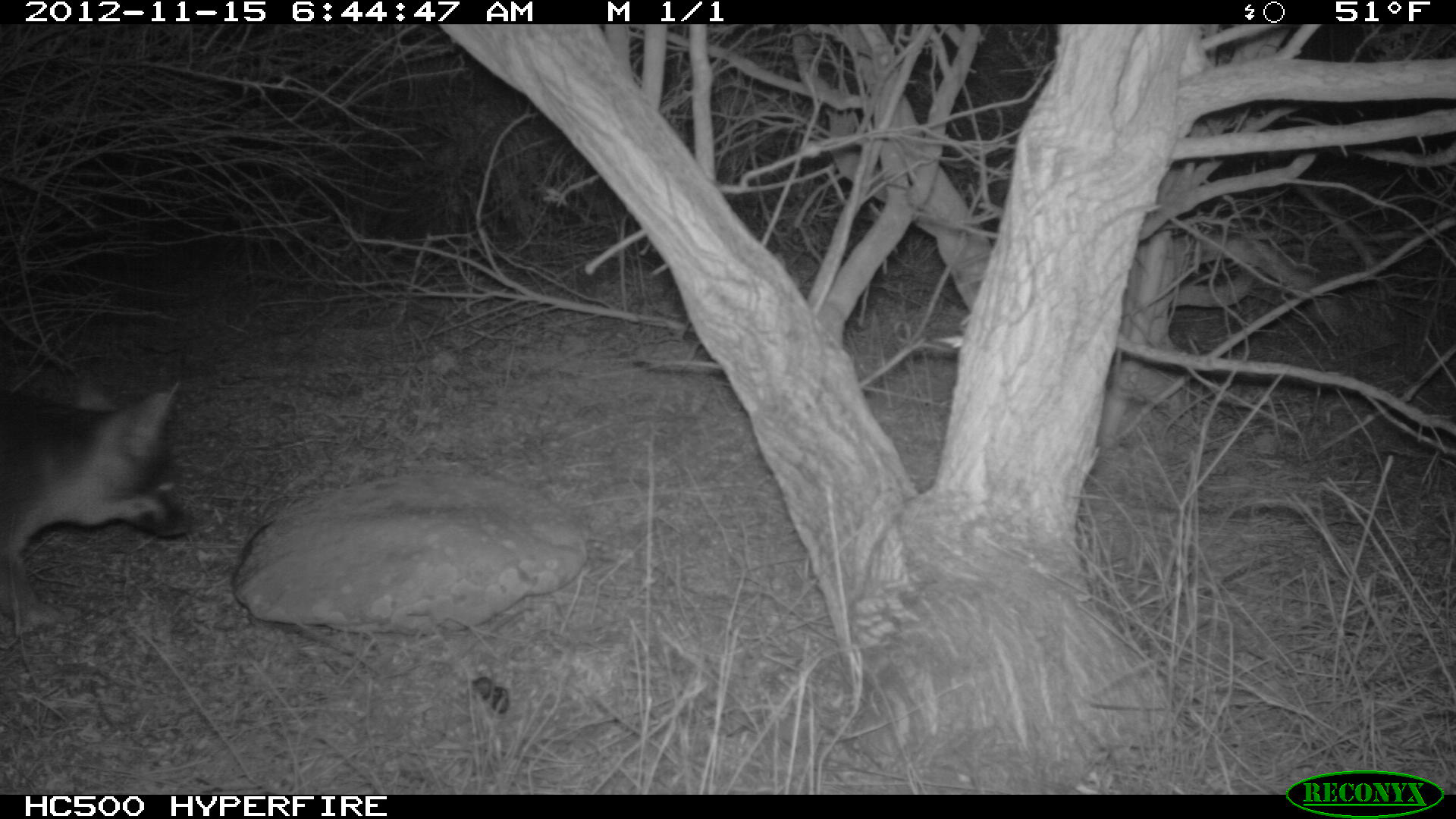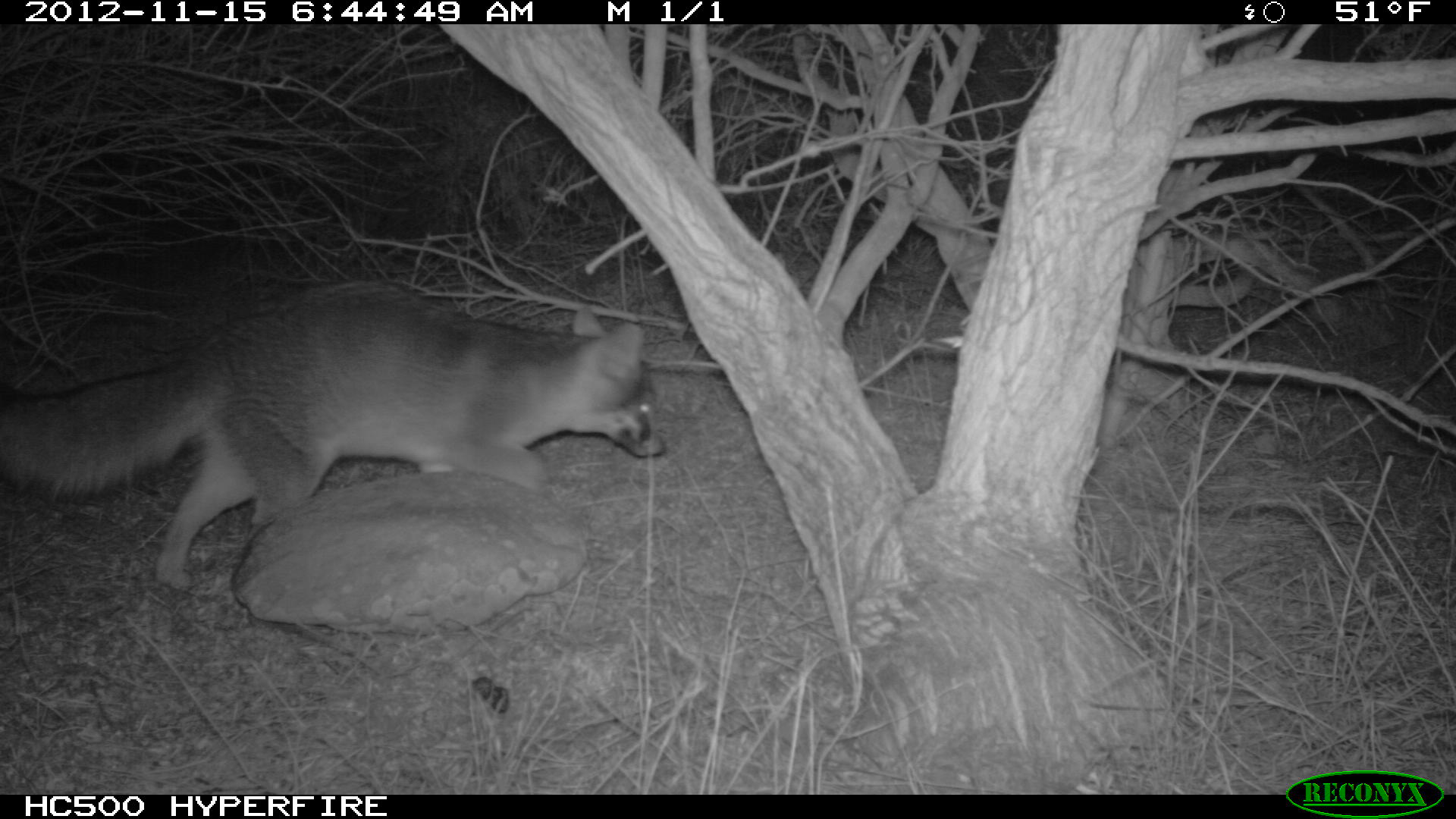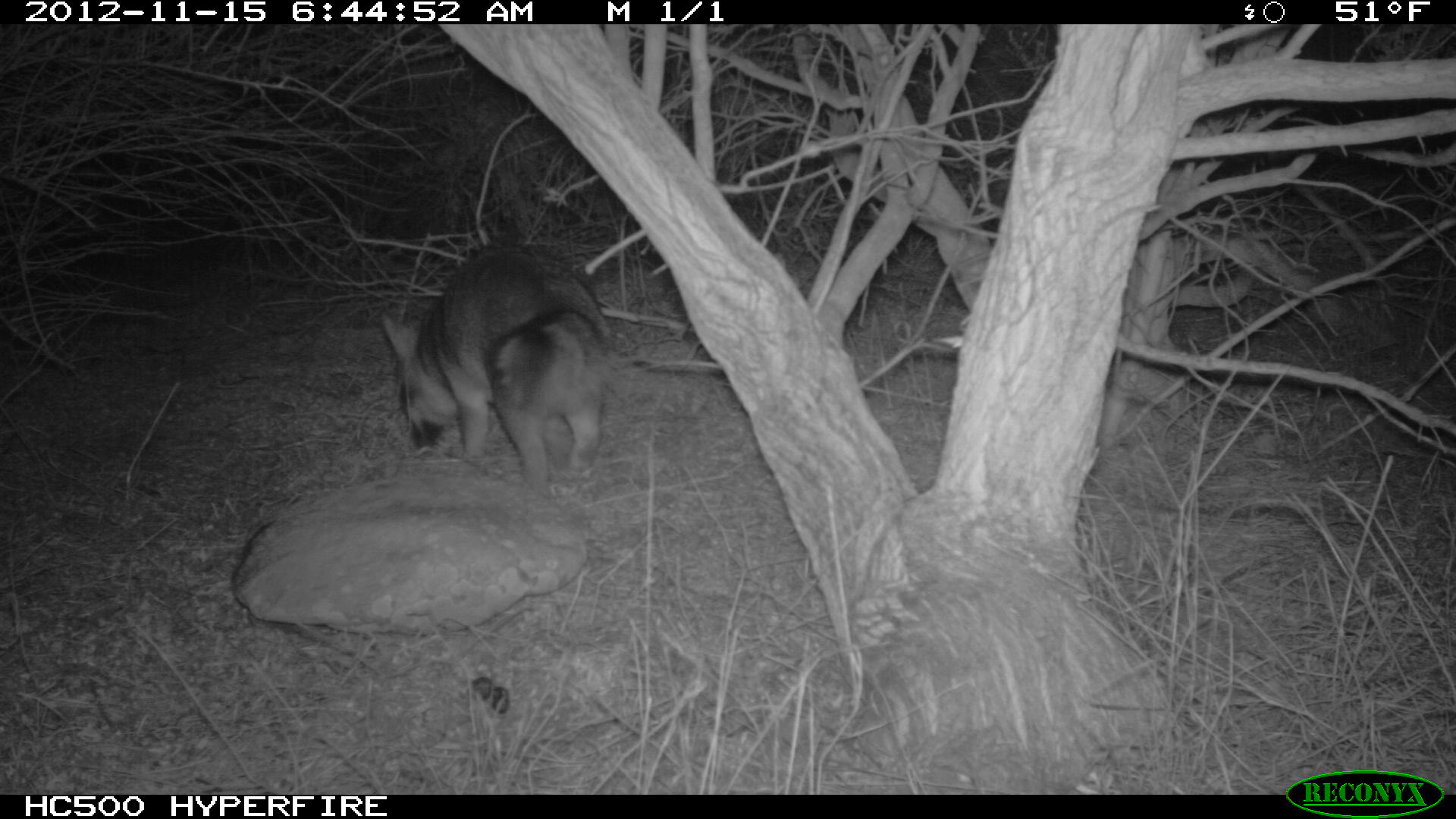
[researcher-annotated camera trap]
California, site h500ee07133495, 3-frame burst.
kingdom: Animalia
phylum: Chordata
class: Mammalia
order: Carnivora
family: Canidae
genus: Urocyon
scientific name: Urocyon littoralis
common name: island fox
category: fox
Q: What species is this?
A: Fox (island fox) (Urocyon littoralis).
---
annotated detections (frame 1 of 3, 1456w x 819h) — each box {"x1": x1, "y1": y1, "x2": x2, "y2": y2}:
fox: {"x1": 0, "y1": 376, "x2": 195, "y2": 632}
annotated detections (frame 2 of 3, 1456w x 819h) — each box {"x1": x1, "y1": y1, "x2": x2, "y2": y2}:
fox: {"x1": 0, "y1": 281, "x2": 666, "y2": 589}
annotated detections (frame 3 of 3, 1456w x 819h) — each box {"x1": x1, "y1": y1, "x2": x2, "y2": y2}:
fox: {"x1": 378, "y1": 245, "x2": 612, "y2": 494}